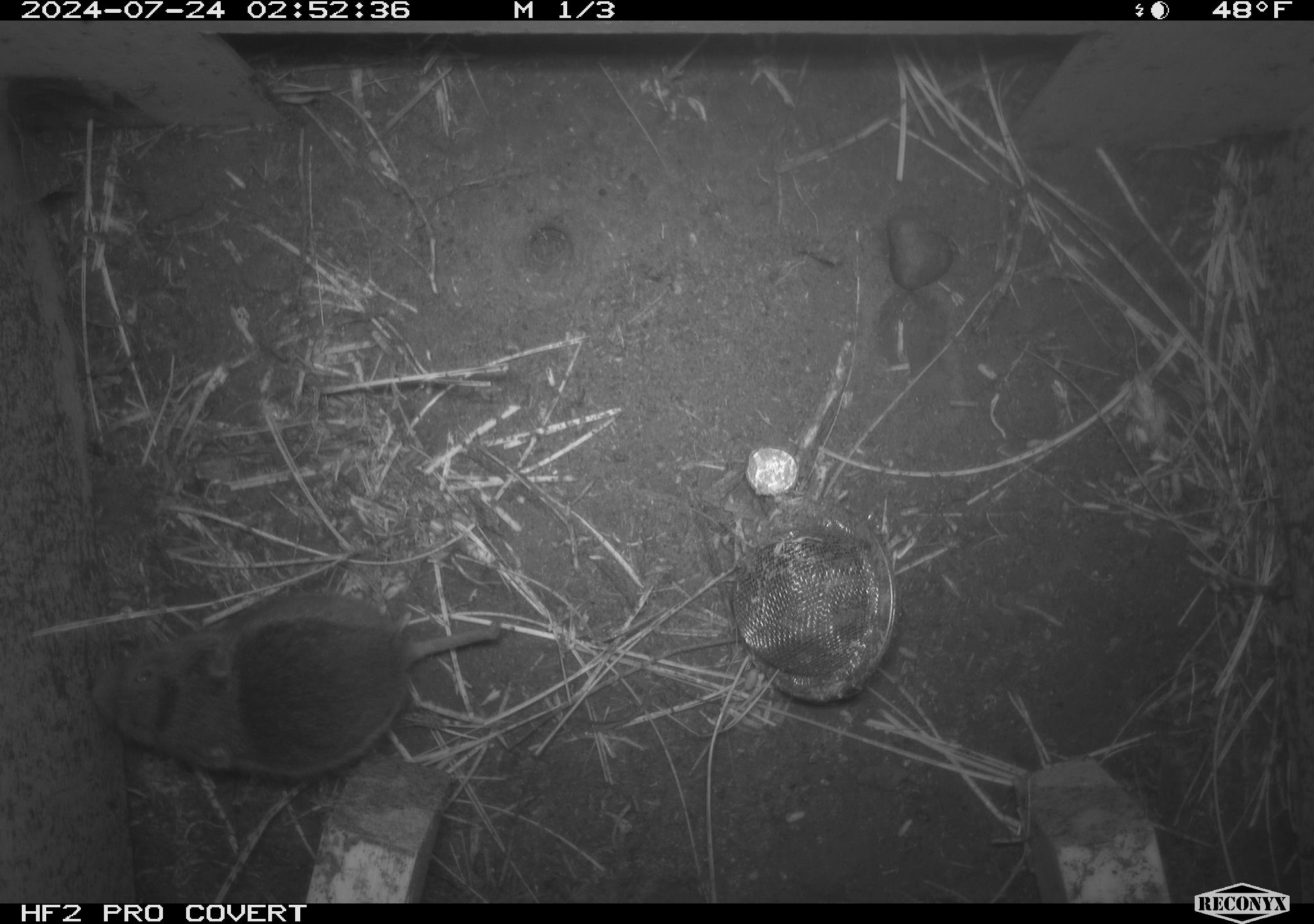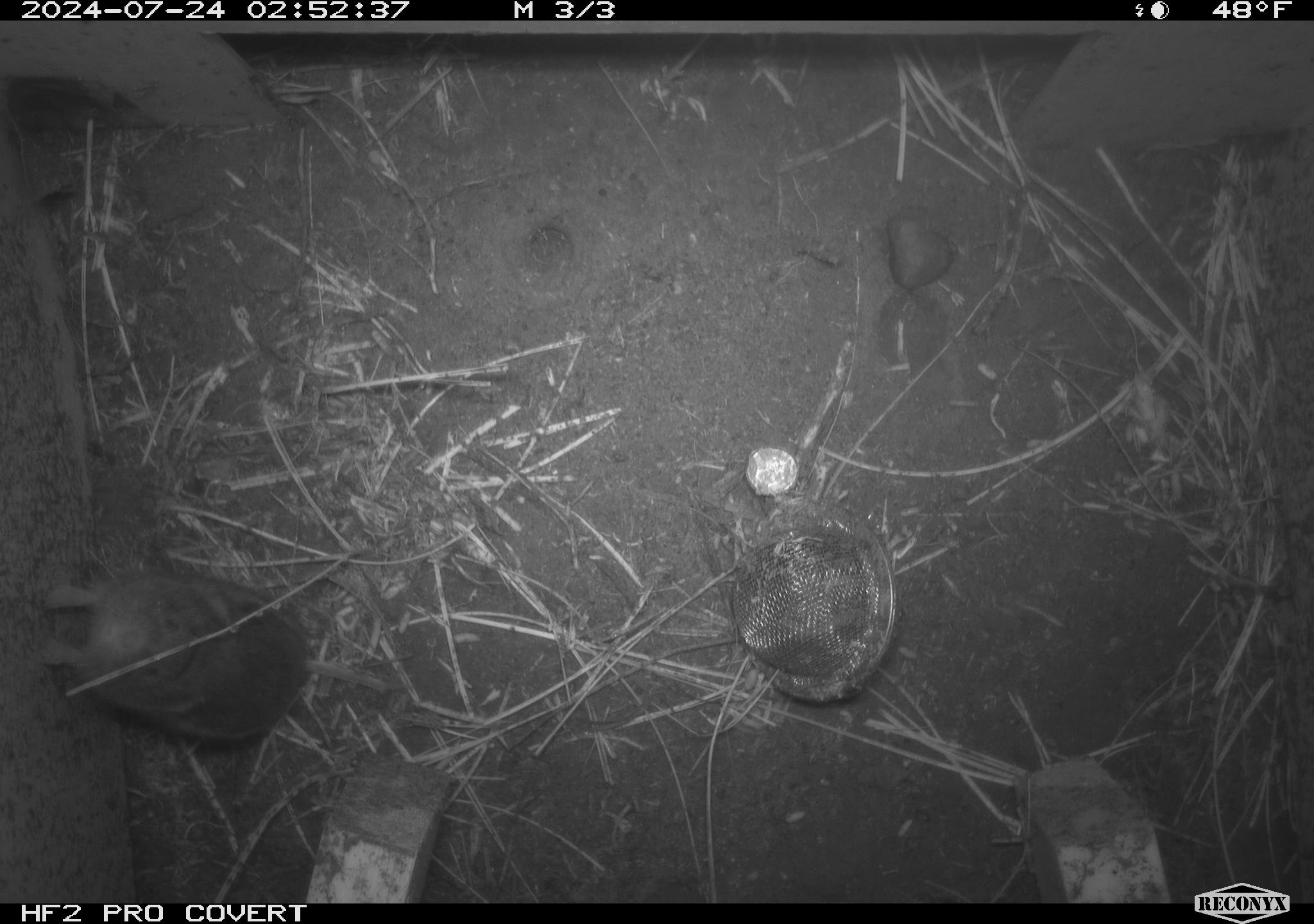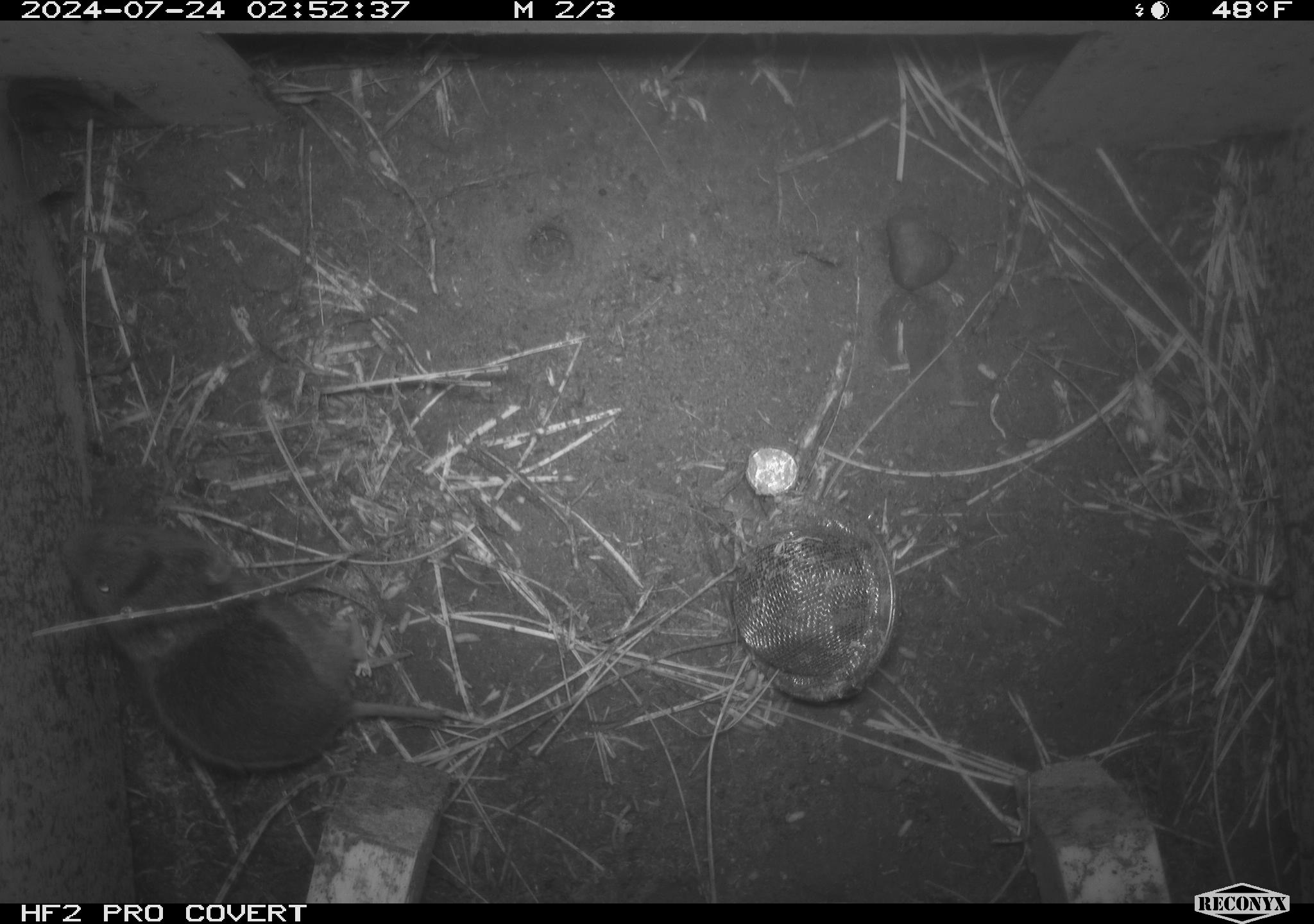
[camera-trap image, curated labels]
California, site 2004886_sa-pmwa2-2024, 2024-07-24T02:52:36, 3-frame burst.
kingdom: Animalia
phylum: Chordata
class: Mammalia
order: Rodentia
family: Cricetidae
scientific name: Arvicolinae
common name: voles, lemmings, and muskrats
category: arvicolinae subfamily